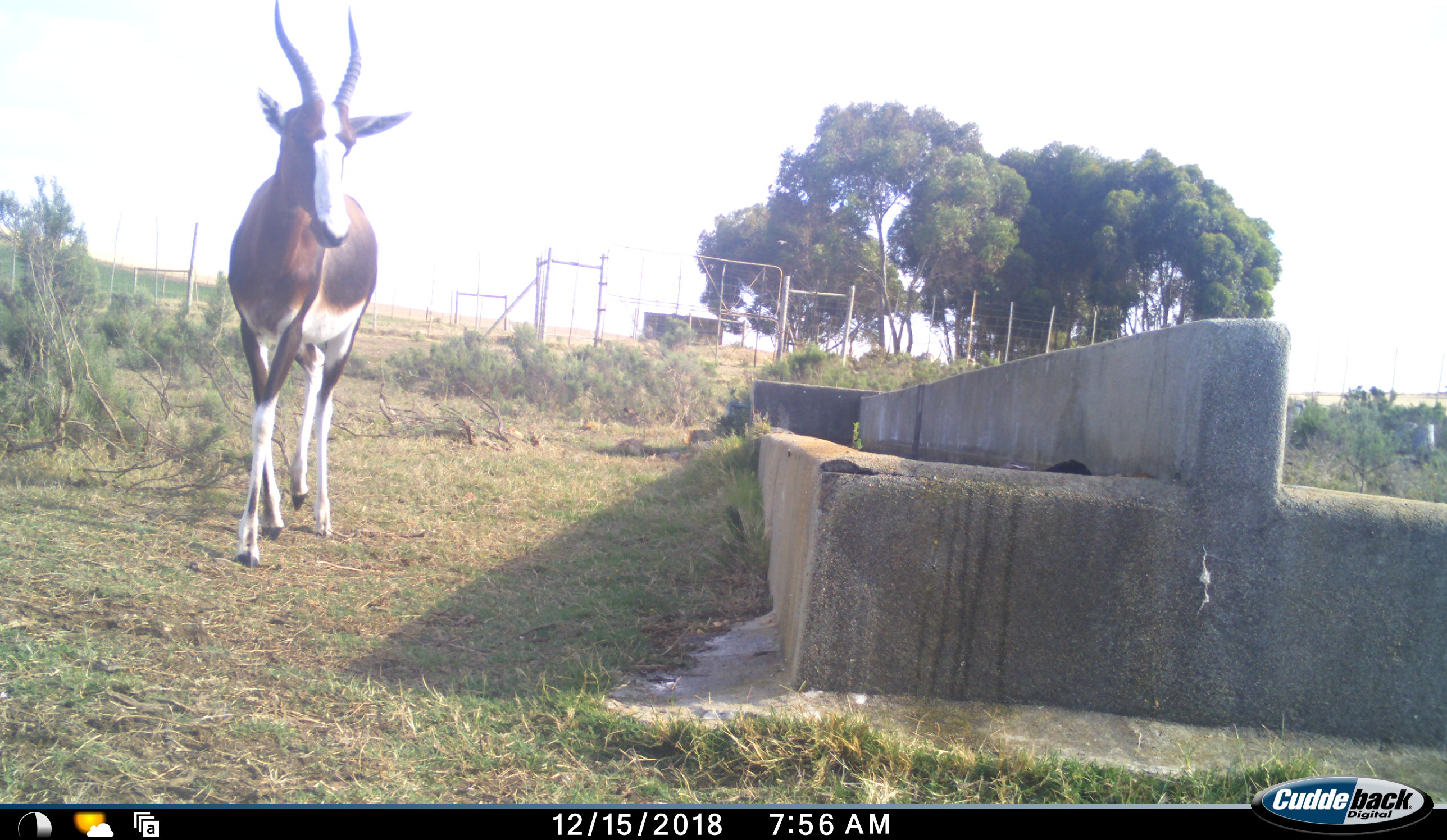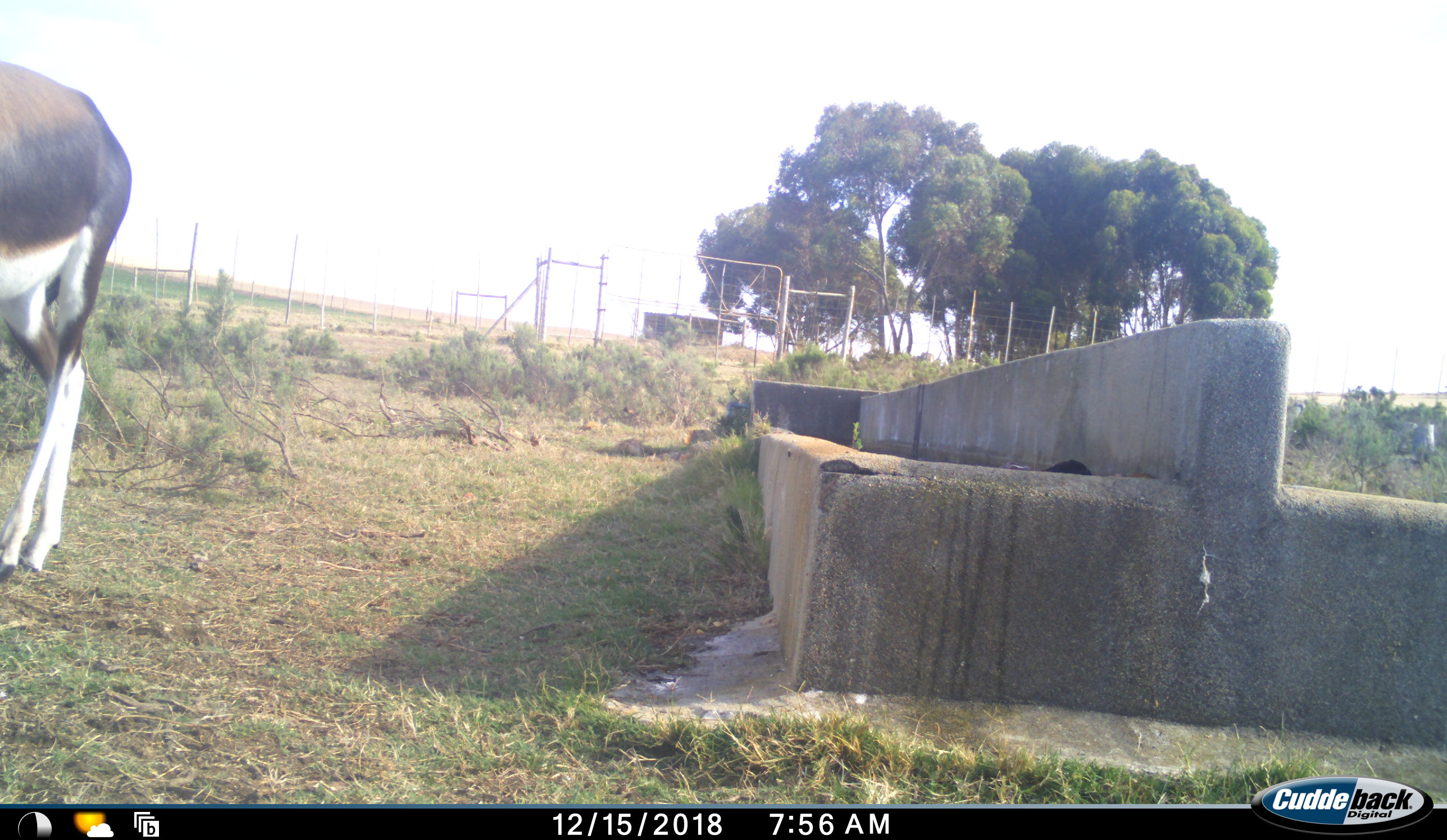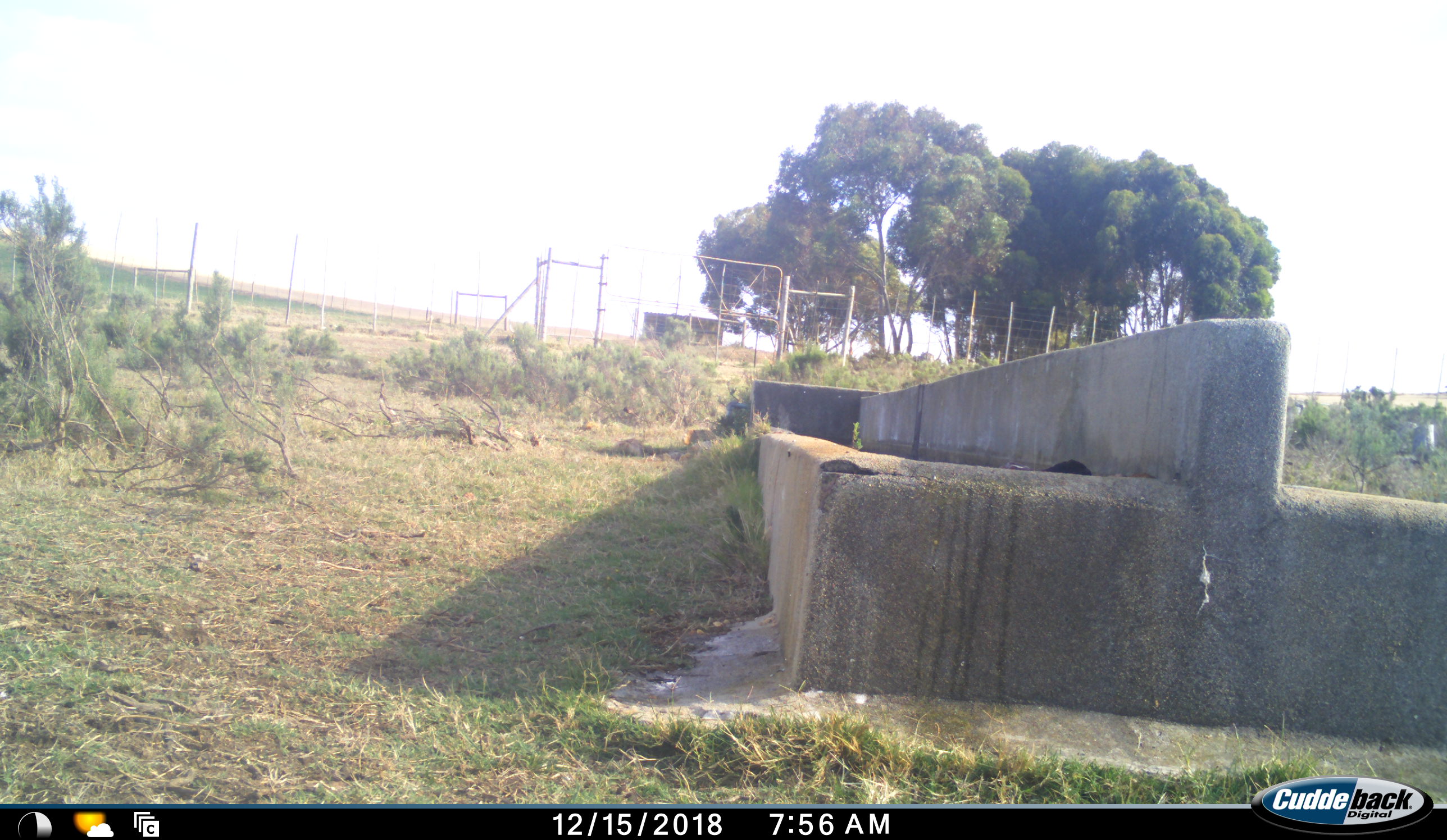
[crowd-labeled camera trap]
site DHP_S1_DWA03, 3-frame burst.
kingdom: Animalia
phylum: Chordata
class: Mammalia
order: Artiodactyla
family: Bovidae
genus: Damaliscus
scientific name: Damaliscus pygargus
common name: bontebok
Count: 1.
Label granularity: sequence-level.